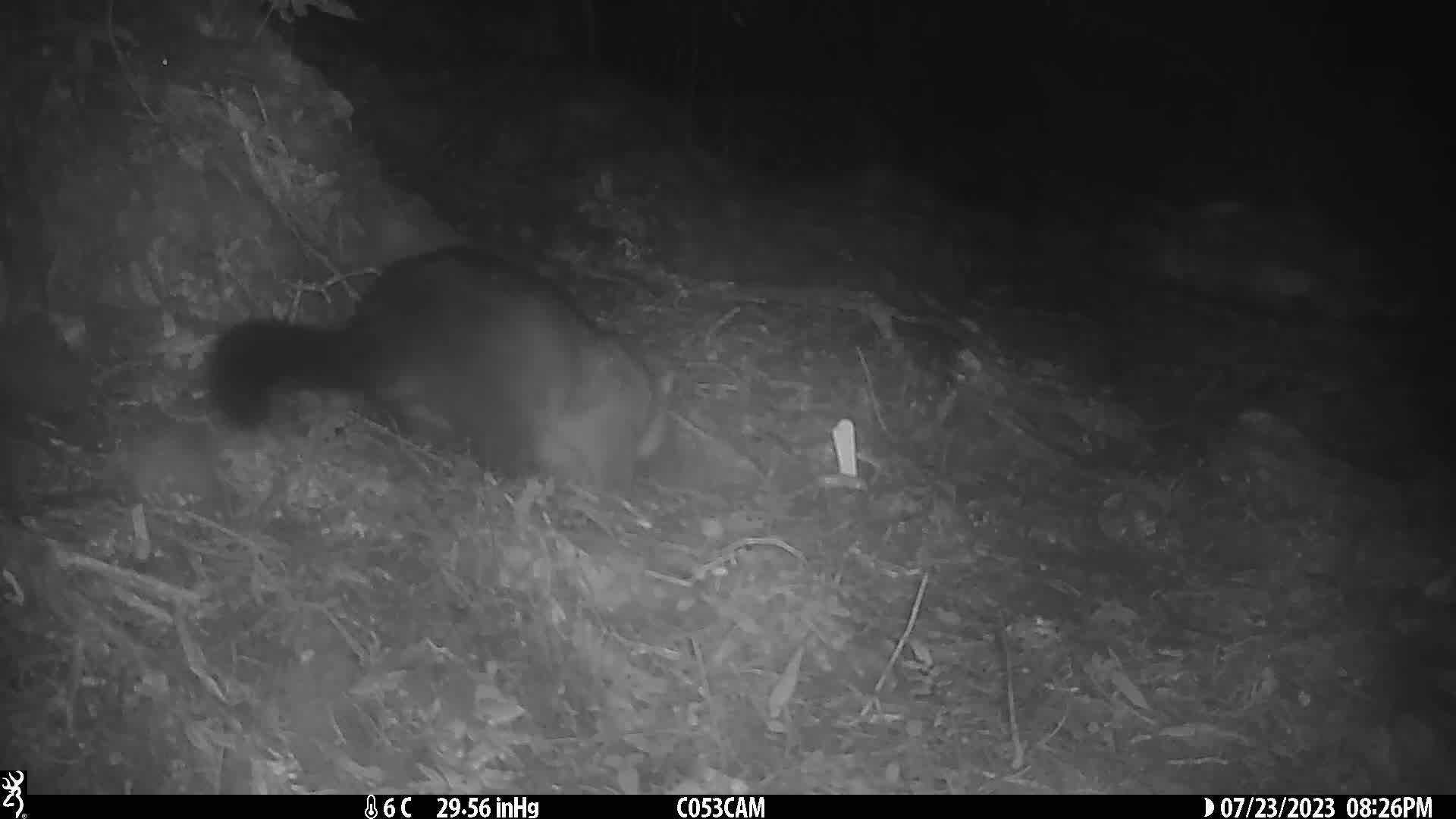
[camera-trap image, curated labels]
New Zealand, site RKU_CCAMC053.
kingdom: Animalia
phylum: Chordata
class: Mammalia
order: Diprotodontia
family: Phalangeridae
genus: Trichosurus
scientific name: Trichosurus vulpecula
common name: common brushtail possum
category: possum